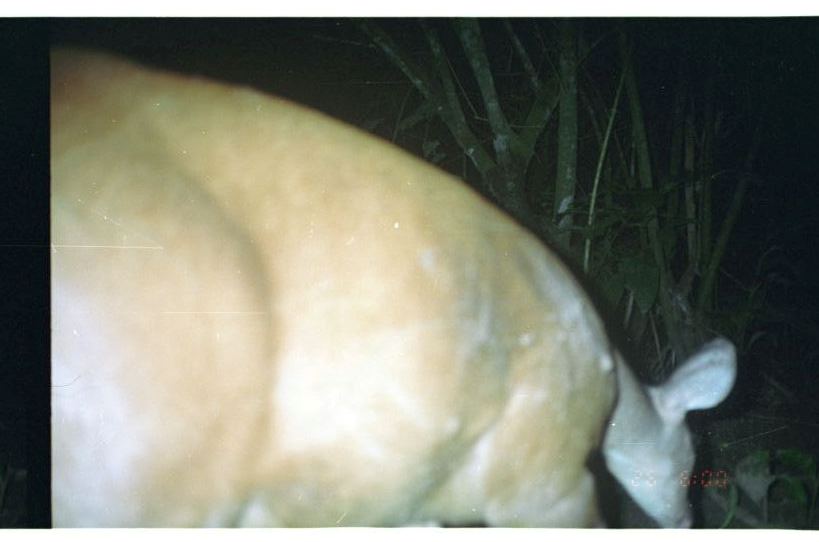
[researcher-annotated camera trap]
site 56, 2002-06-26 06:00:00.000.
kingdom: Animalia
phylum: Chordata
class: Mammalia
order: Artiodactyla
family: Cervidae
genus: Mazama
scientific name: Mazama americana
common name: red brocket